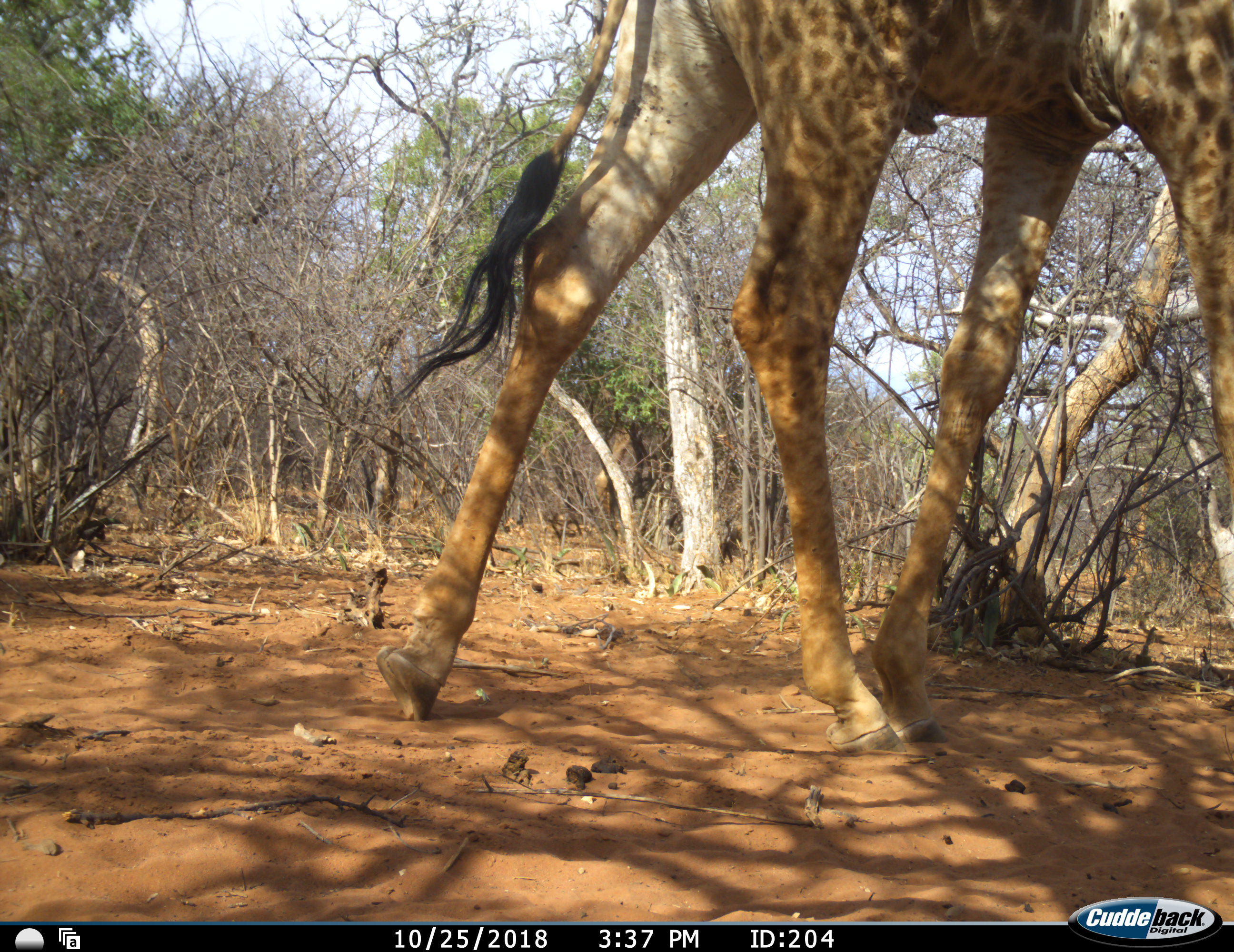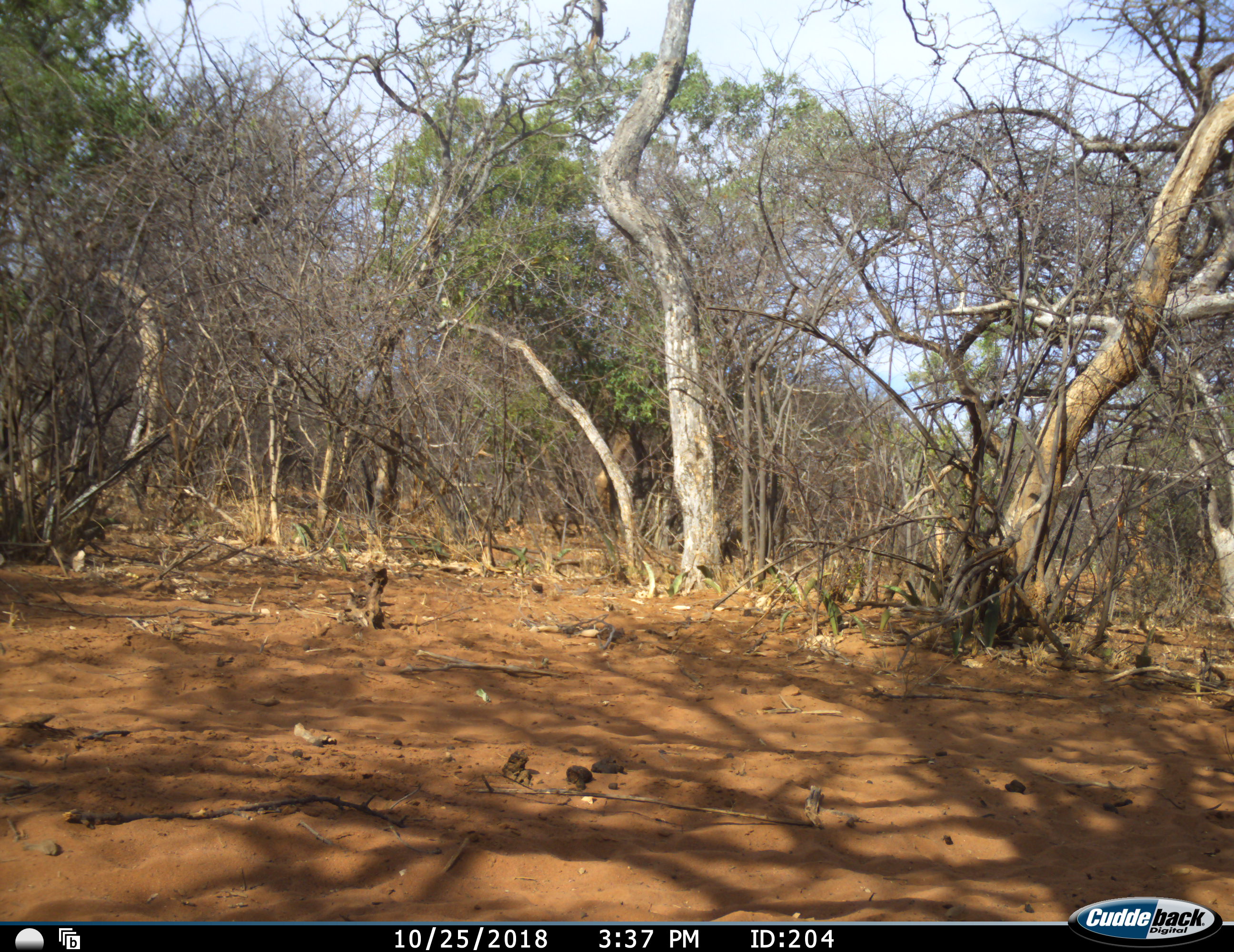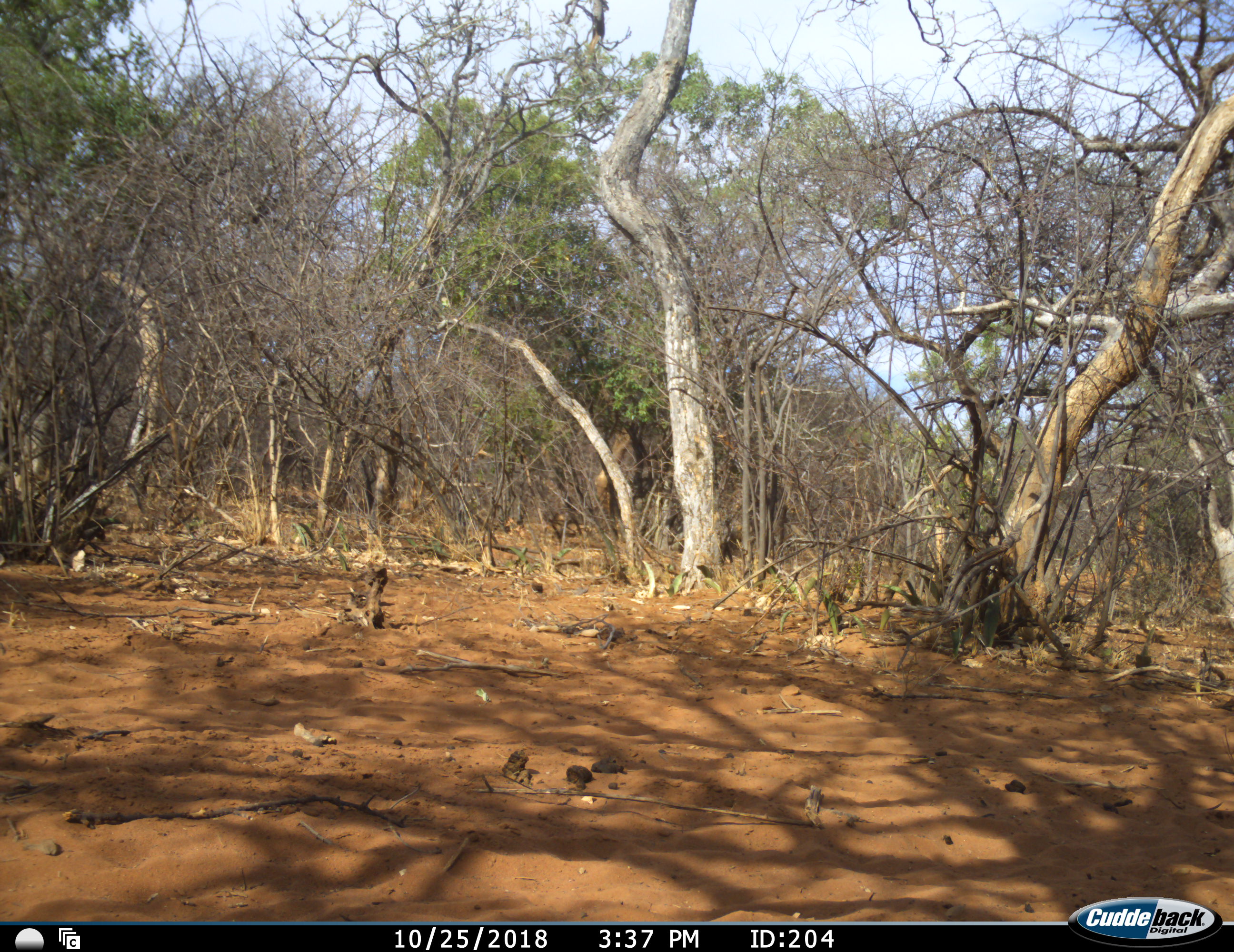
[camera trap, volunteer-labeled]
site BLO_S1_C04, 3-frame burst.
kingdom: Animalia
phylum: Chordata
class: Mammalia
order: Artiodactyla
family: Giraffidae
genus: Giraffa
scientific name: Giraffa camelopardalis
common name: giraffe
Giraffe (Giraffa camelopardalis), count 1. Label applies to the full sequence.